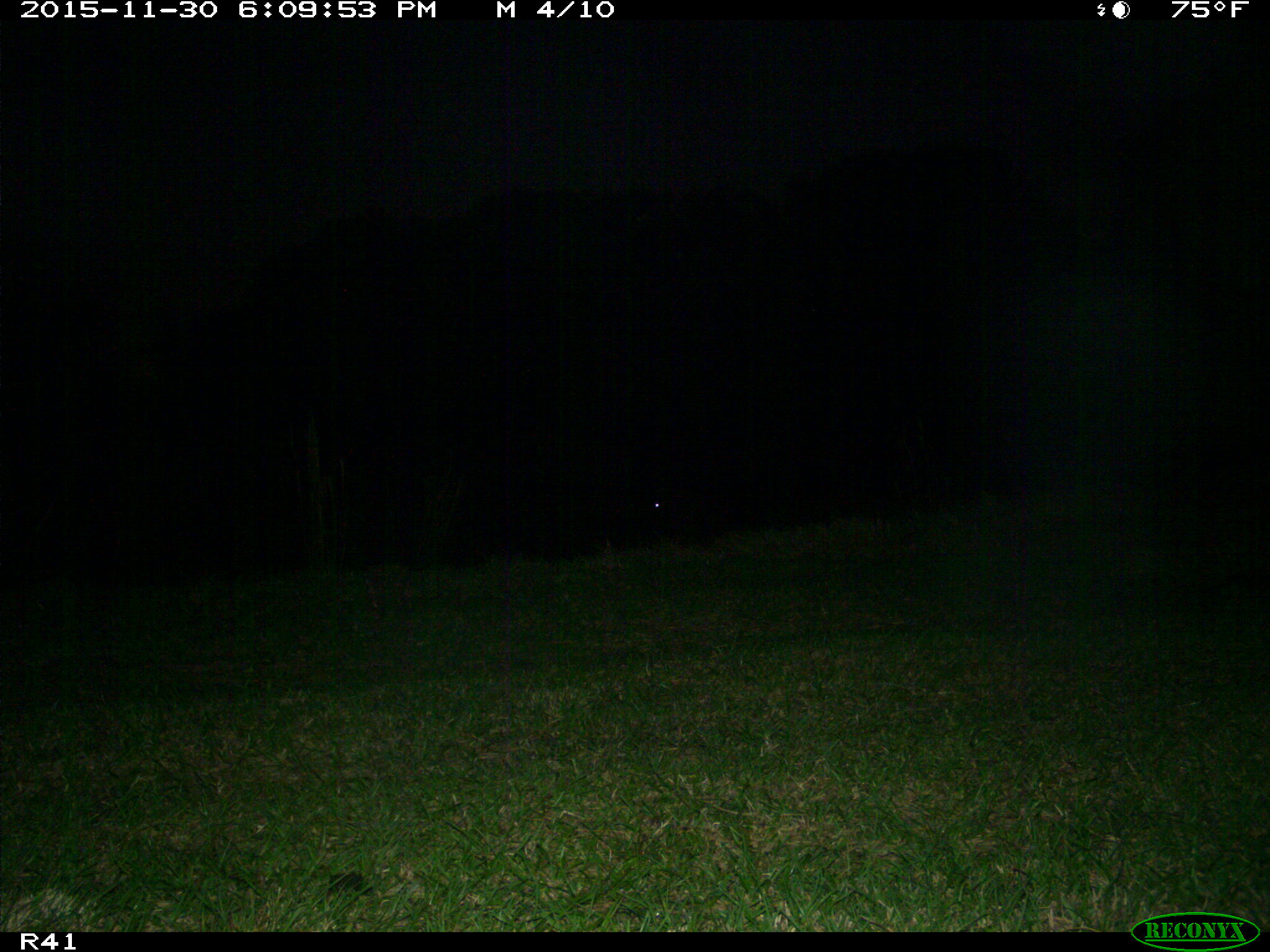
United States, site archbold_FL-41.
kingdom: Animalia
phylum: Chordata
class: Mammalia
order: Artiodactyla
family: Bovidae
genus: Bos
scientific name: Bos taurus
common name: domestic cow